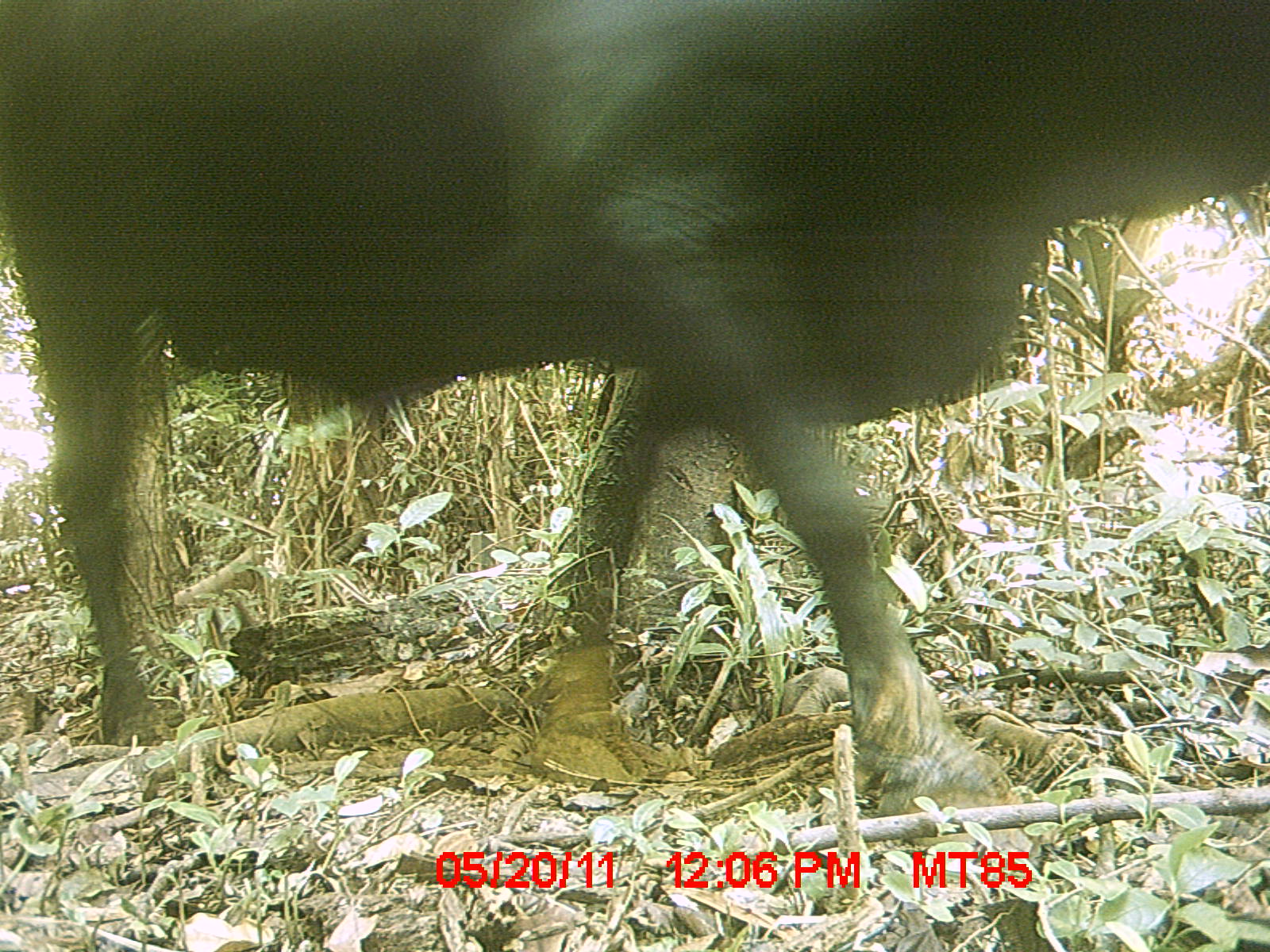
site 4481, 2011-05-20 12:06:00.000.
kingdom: Animalia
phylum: Chordata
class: Mammalia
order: Artiodactyla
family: Bovidae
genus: Bos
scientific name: Bos taurus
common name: domestic cattle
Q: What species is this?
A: Bos taurus (domestic cattle).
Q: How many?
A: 1.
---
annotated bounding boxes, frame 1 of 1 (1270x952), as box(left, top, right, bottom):
bos taurus: box(1, 0, 1270, 806)